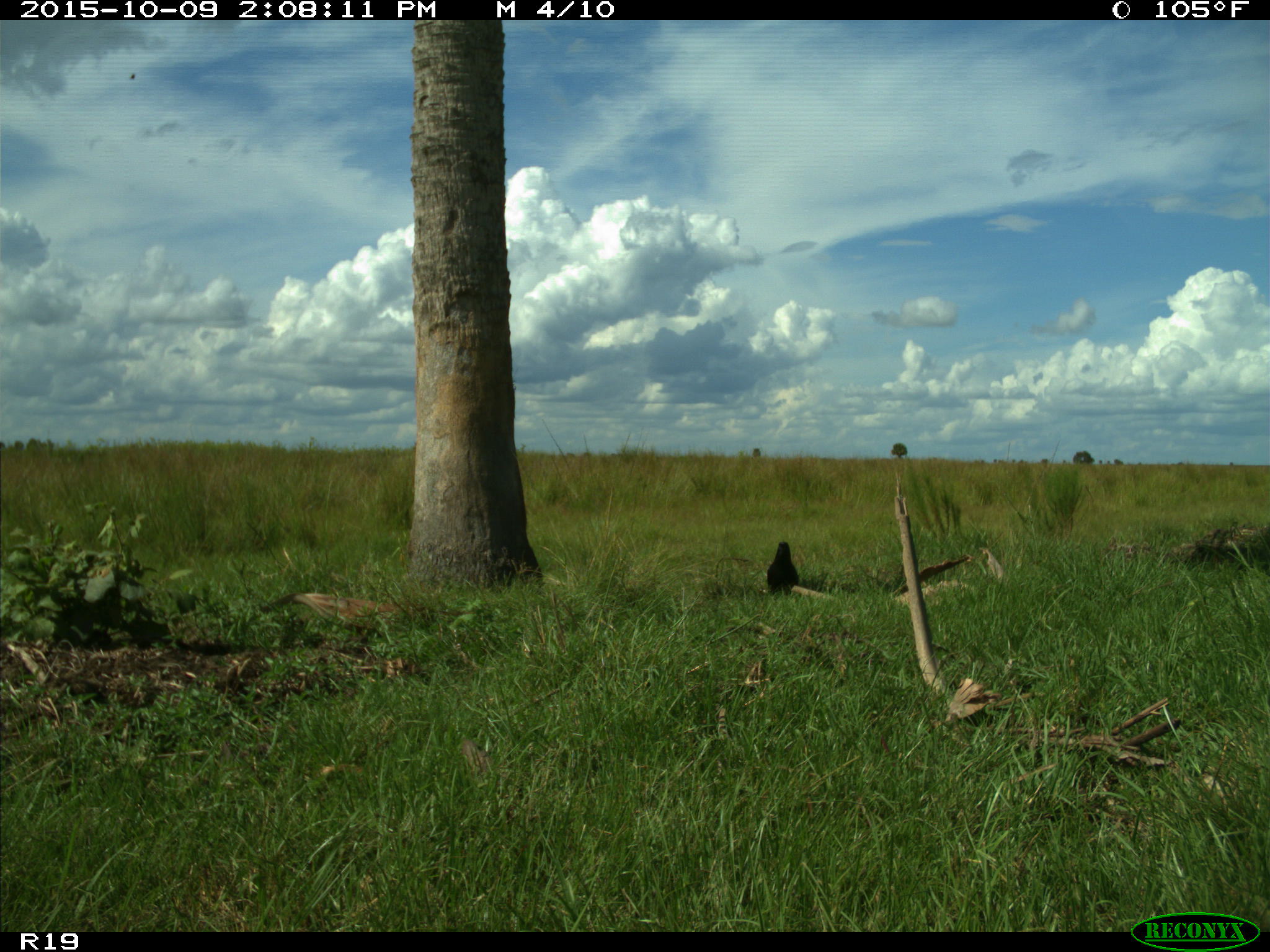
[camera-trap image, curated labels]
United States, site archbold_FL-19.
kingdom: Animalia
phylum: Chordata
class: Aves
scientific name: Aves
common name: birds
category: unidentified bird